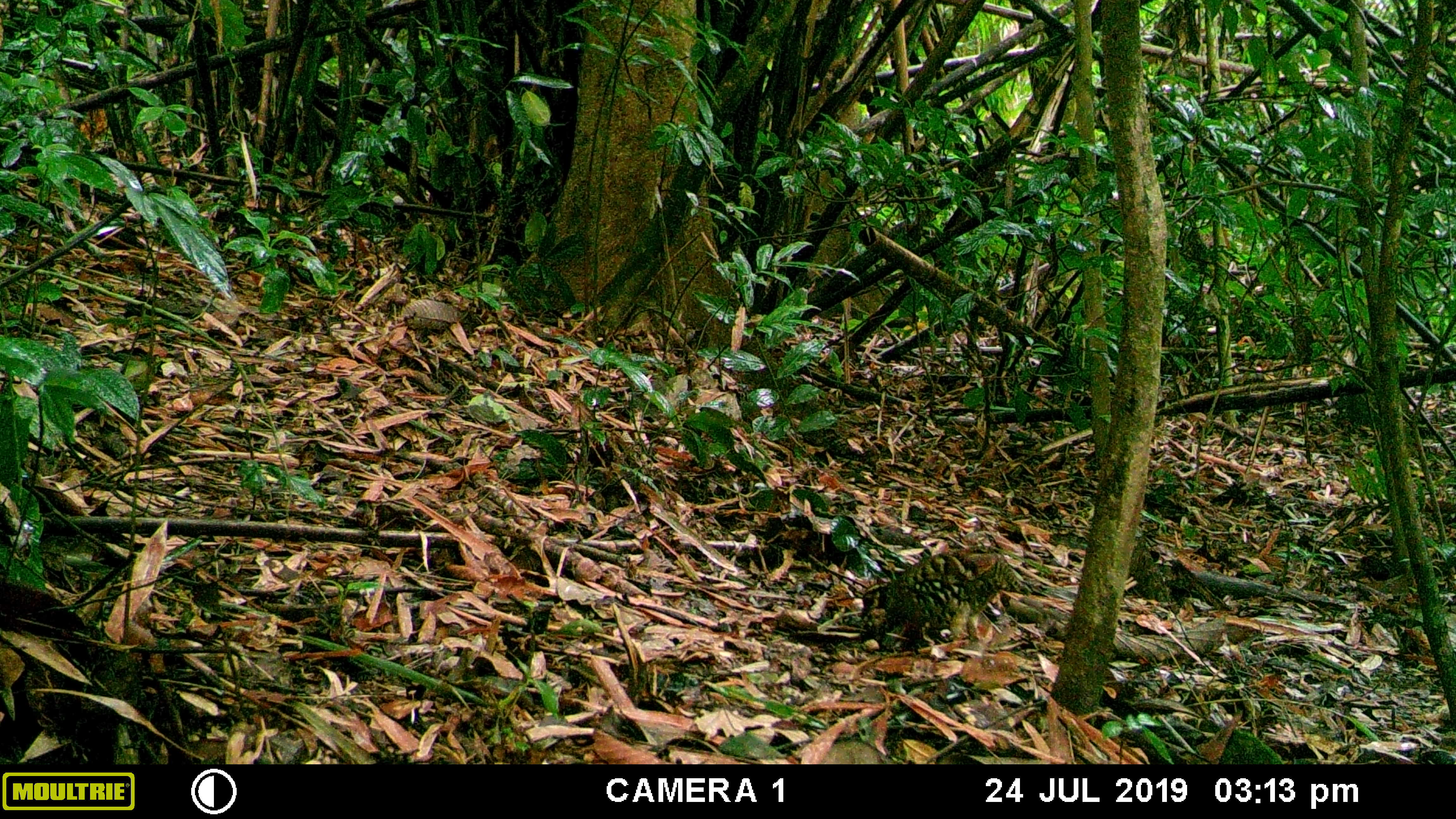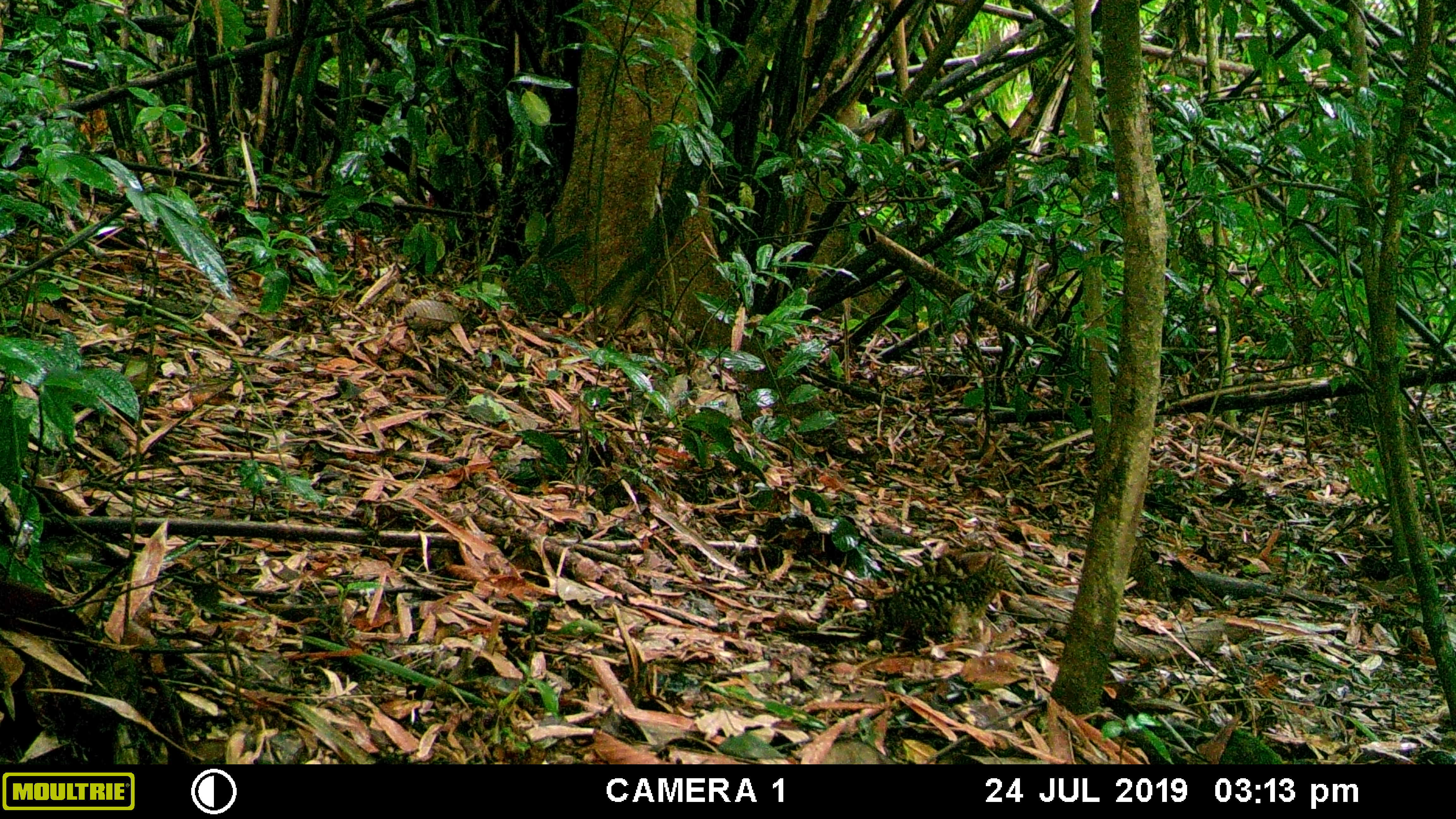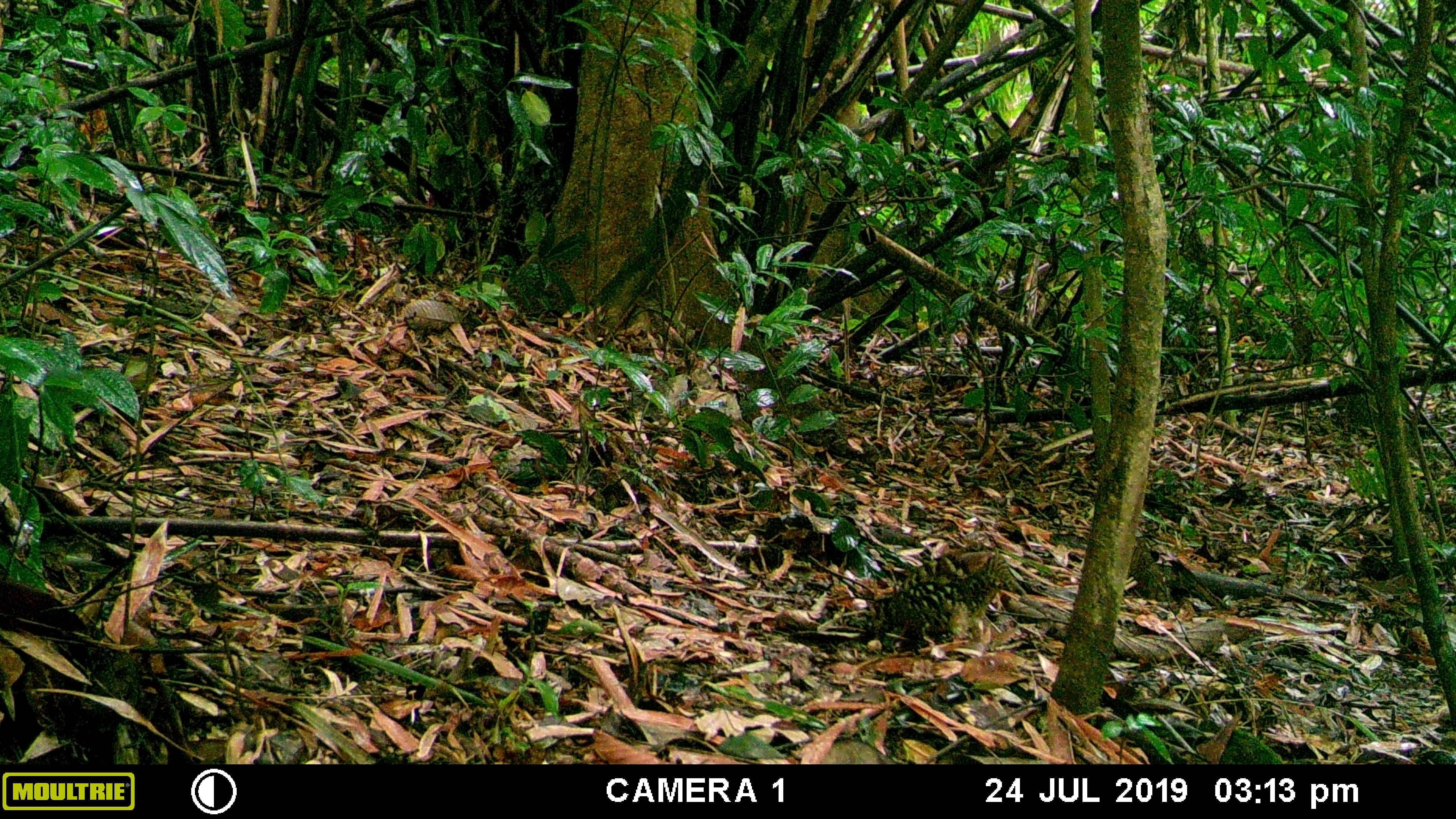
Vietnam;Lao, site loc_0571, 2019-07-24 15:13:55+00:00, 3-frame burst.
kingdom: Animalia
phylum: Chordata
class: Aves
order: Galliformes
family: Phasianidae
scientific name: Phasianidae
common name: partridge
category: unidentified partridge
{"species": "unidentified partridge (partridge) (Phasianidae)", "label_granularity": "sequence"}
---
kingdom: Animalia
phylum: Chordata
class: Aves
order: Galliformes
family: Phasianidae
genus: Polyplectron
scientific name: Polyplectron bicalcaratum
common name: gray peacock-pheasant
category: grey peacock pheasant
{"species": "grey peacock pheasant (gray peacock-pheasant) (Polyplectron bicalcaratum)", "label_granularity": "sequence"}